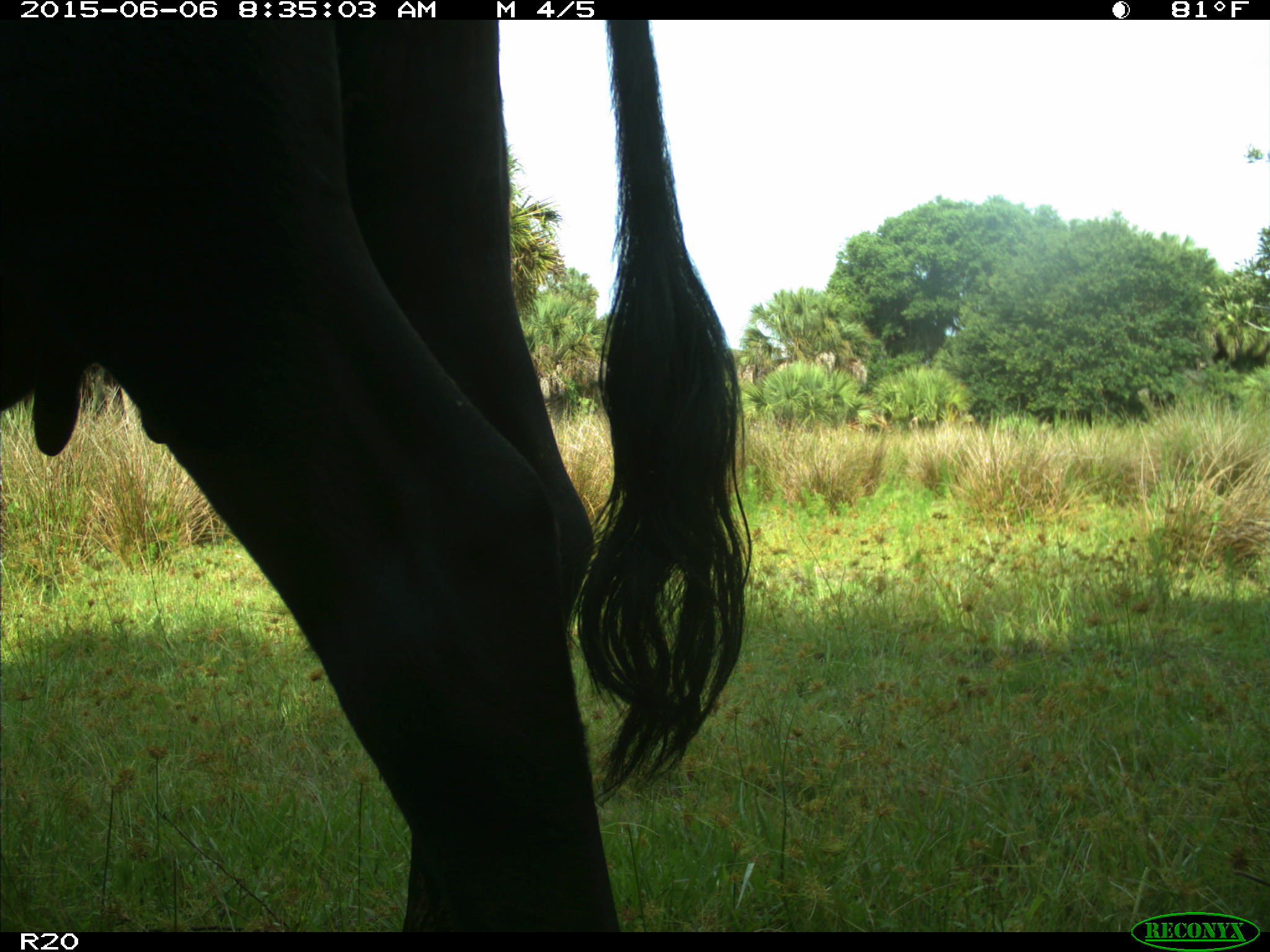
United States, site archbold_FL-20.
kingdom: Animalia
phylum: Chordata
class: Mammalia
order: Artiodactyla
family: Bovidae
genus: Bos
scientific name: Bos taurus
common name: domestic cow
Bos taurus (domestic cow).